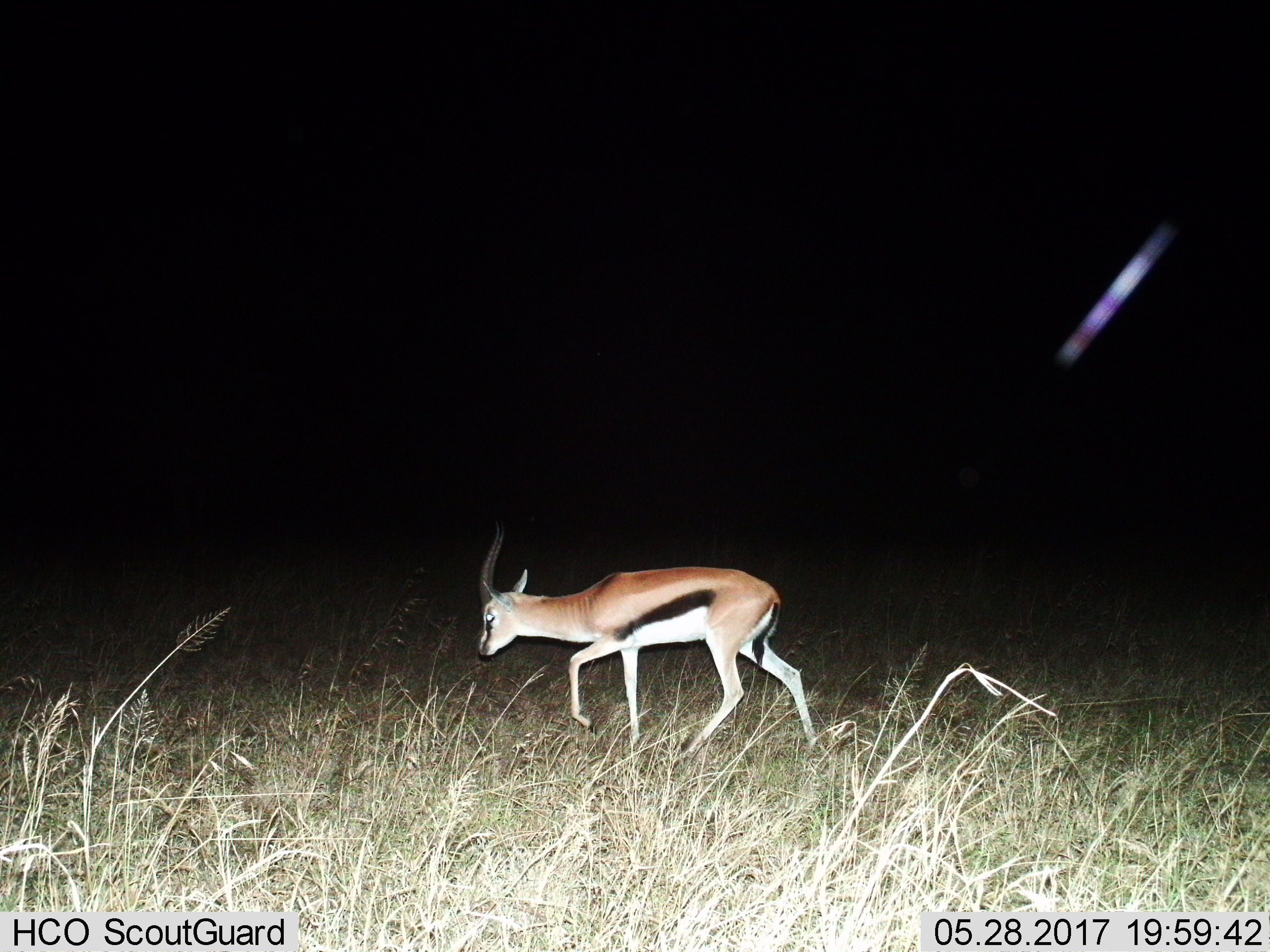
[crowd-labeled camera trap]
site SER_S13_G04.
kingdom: Animalia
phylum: Chordata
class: Mammalia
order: Artiodactyla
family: Bovidae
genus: Eudorcas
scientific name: Eudorcas thomsonii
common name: thomson's gazelle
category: gazellethomsons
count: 1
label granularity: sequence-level